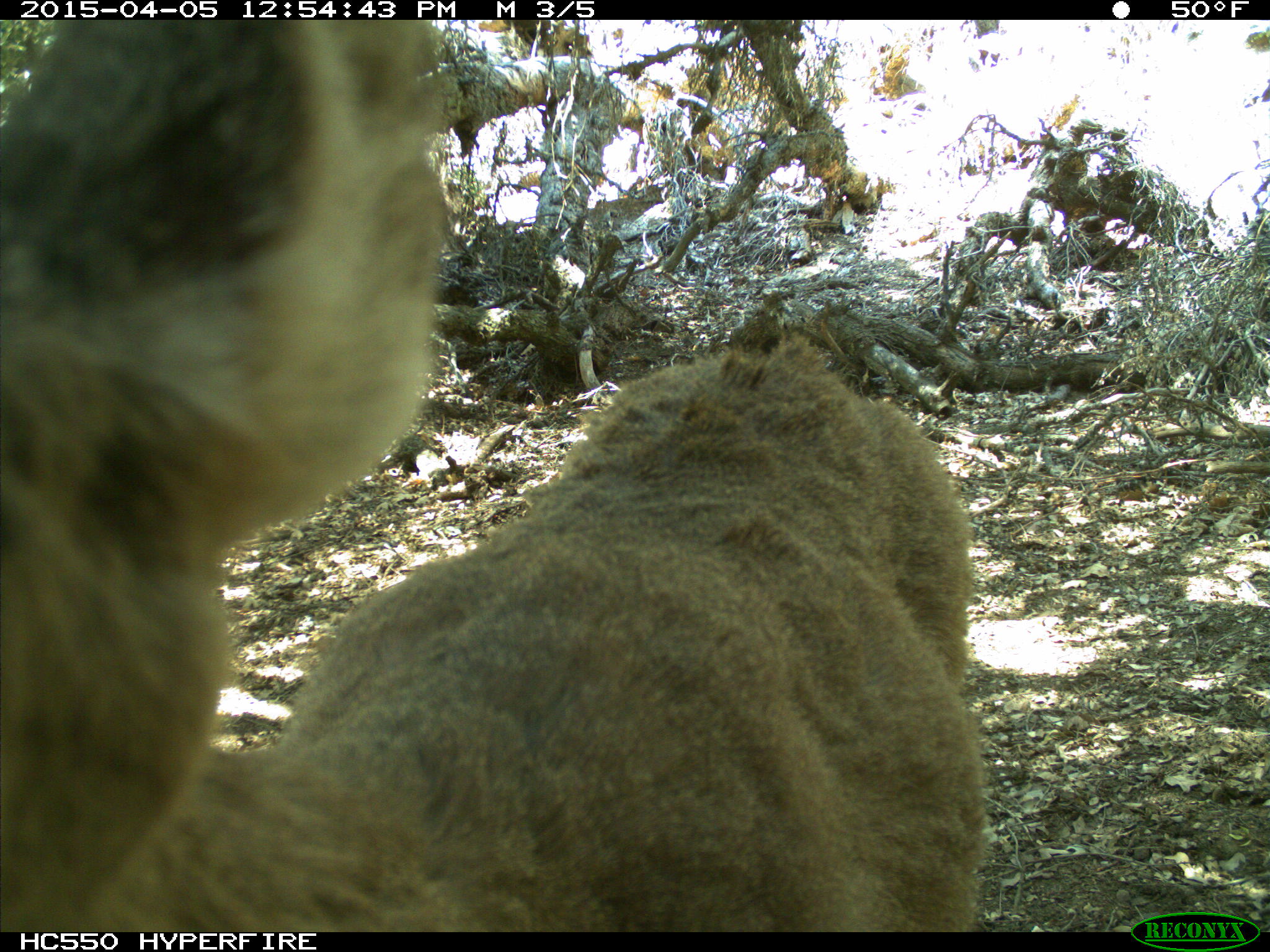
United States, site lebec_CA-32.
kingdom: Animalia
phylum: Chordata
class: Mammalia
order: Artiodactyla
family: Cervidae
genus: Odocoileus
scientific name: Odocoileus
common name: deer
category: unidentified deer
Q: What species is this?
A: Unidentified deer (deer) (Odocoileus).